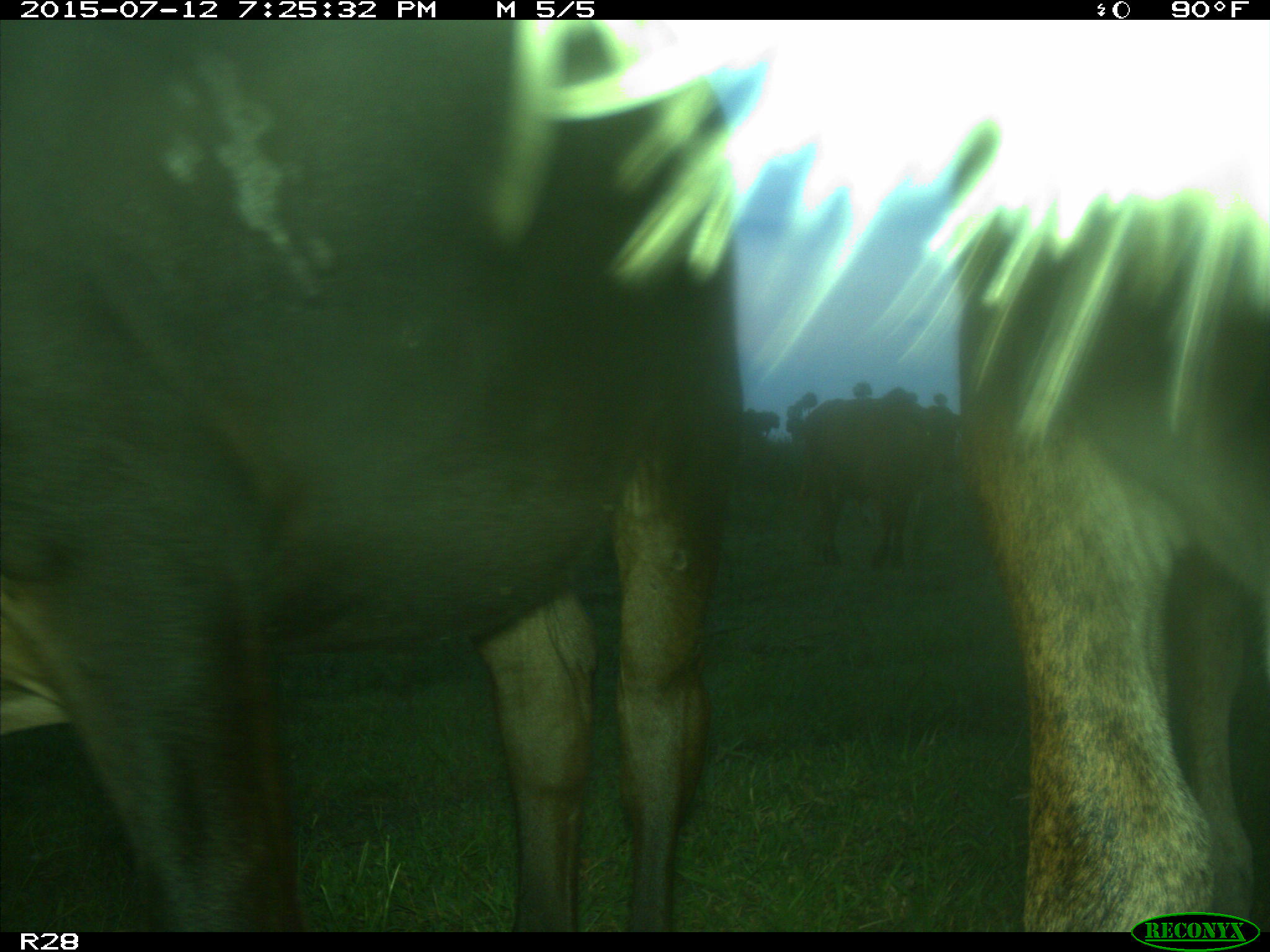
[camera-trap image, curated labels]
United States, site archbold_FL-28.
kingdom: Animalia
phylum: Chordata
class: Mammalia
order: Artiodactyla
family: Bovidae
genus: Bos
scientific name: Bos taurus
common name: domestic cow